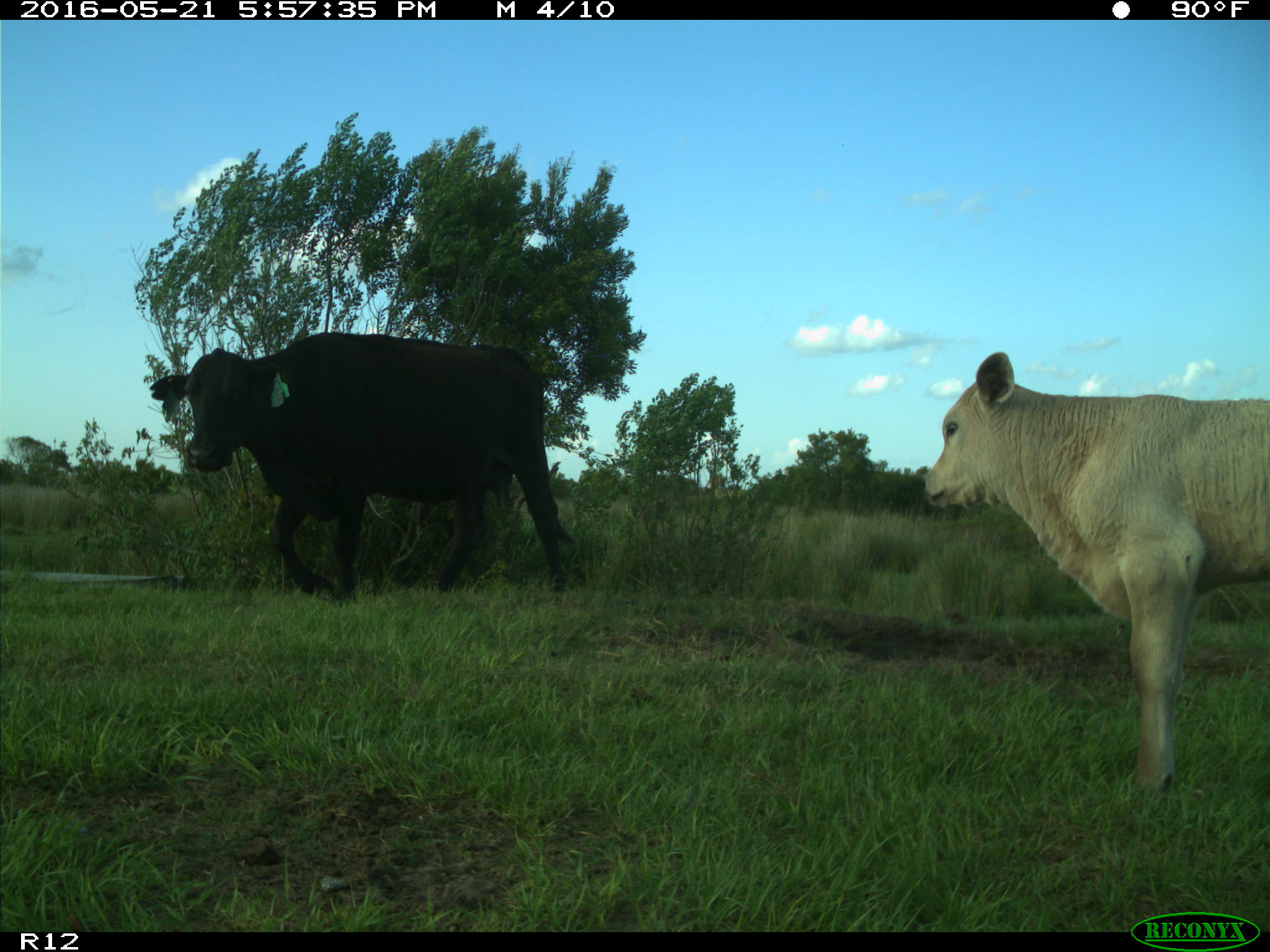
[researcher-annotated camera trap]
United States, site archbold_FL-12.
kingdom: Animalia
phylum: Chordata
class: Mammalia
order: Artiodactyla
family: Bovidae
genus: Bos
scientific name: Bos taurus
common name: domestic cow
Bos taurus (domestic cow).